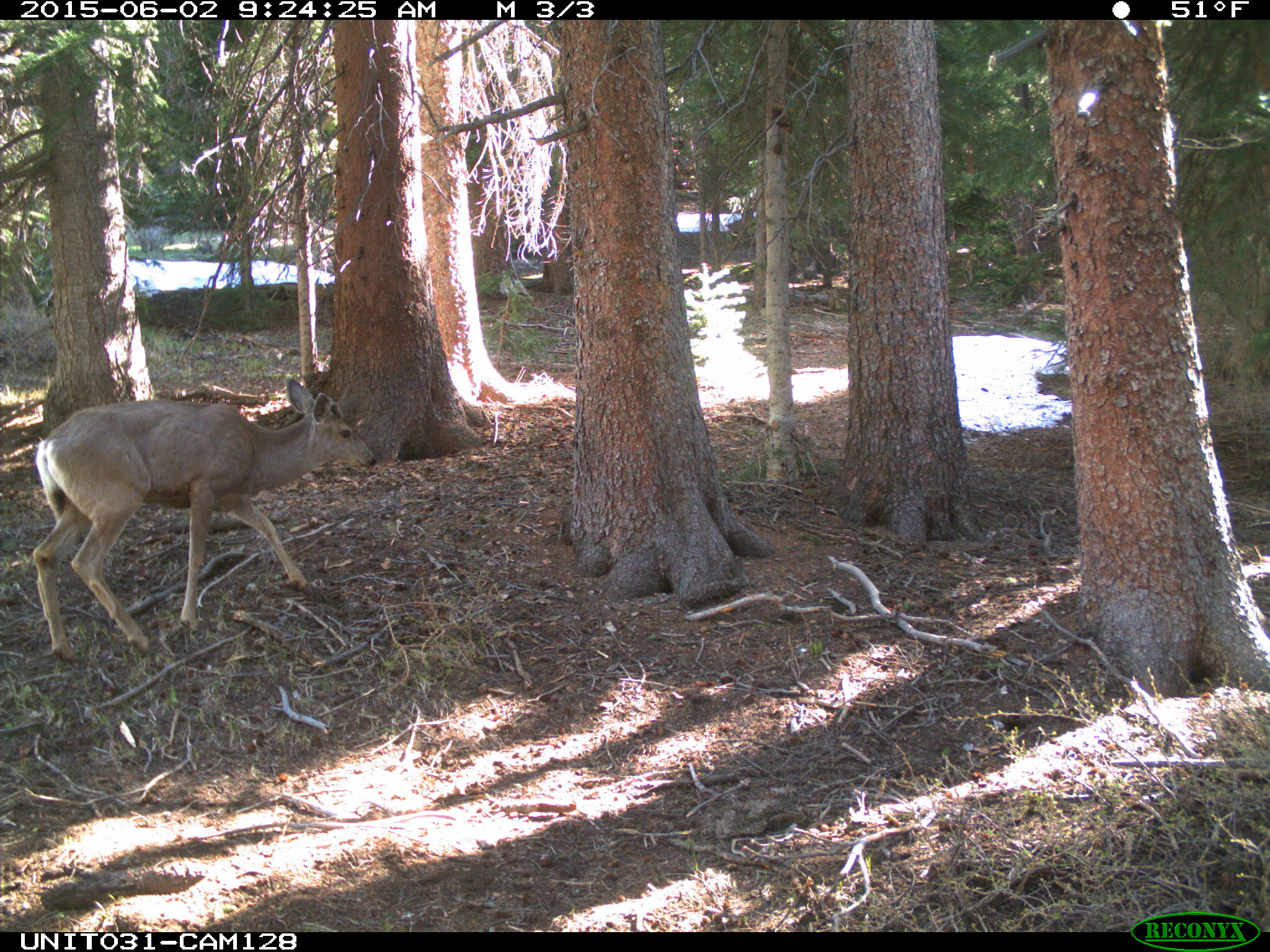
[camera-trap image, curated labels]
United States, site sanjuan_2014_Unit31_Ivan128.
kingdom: Animalia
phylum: Chordata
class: Mammalia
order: Artiodactyla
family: Cervidae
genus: Odocoileus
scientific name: Odocoileus hemionus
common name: mule deer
Odocoileus hemionus (mule deer).